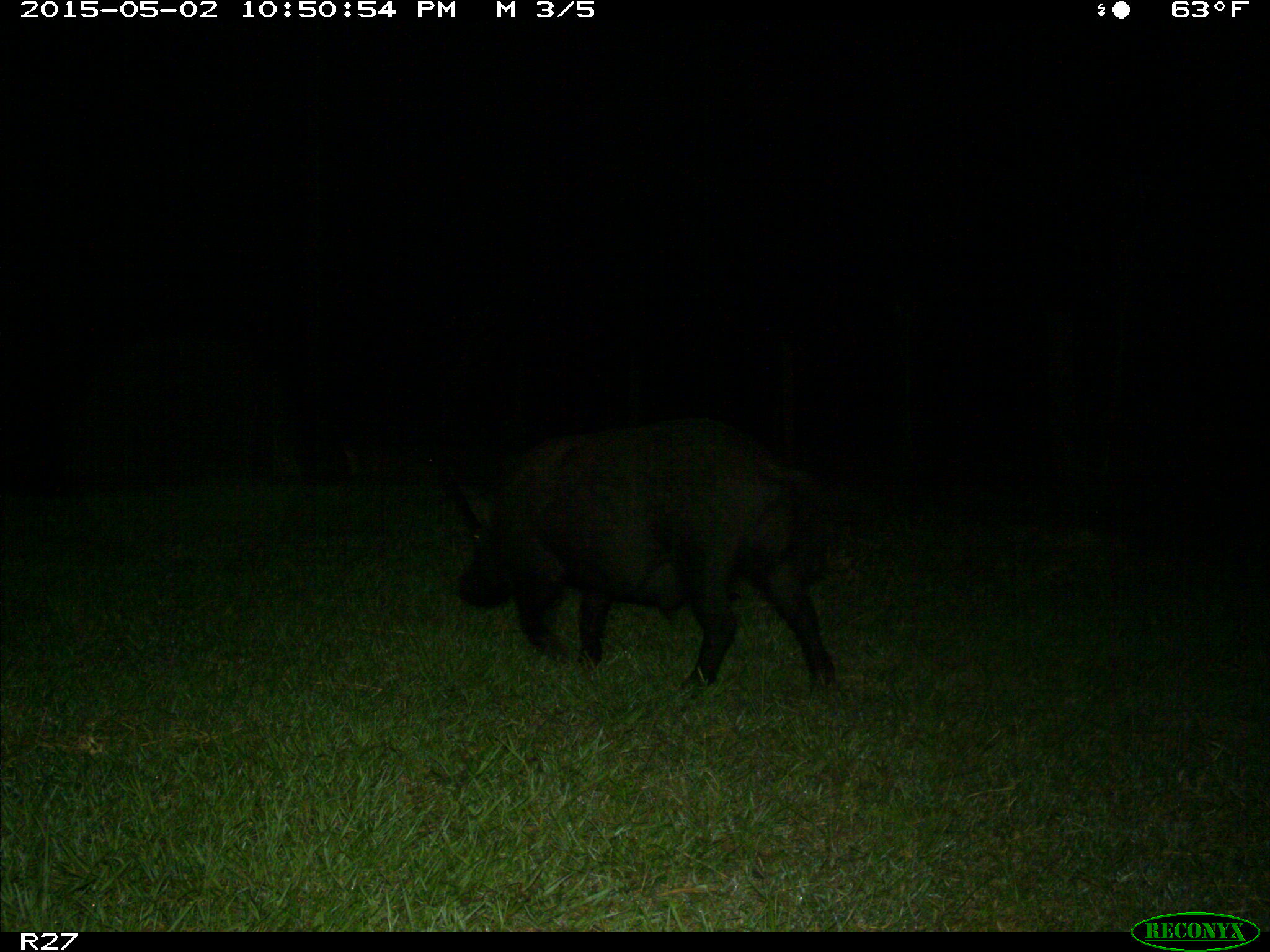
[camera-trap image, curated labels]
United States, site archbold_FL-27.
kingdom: Animalia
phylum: Chordata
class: Mammalia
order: Artiodactyla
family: Suidae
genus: Sus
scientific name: Sus scrofa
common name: wild boar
Sus scrofa (wild boar).